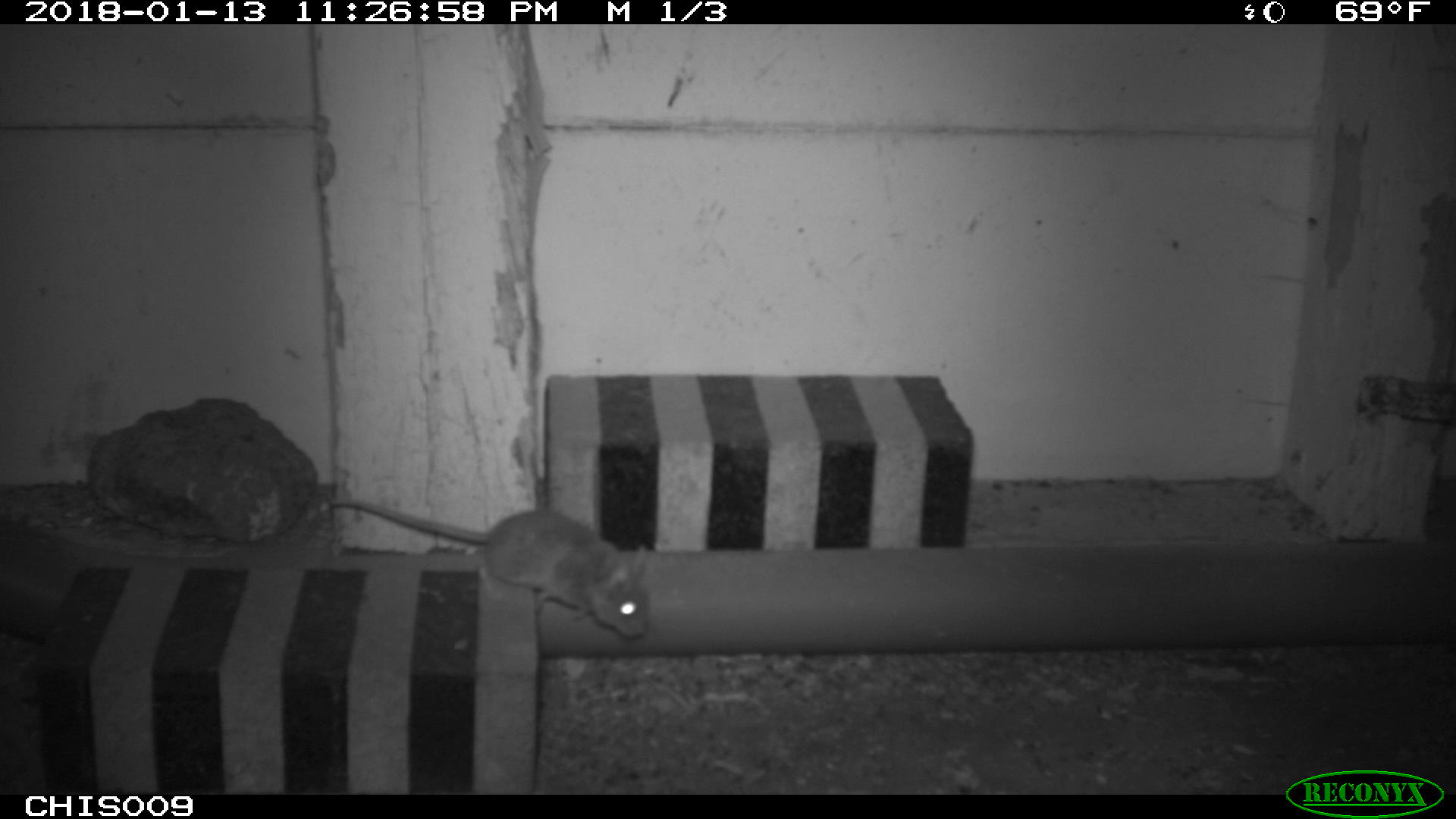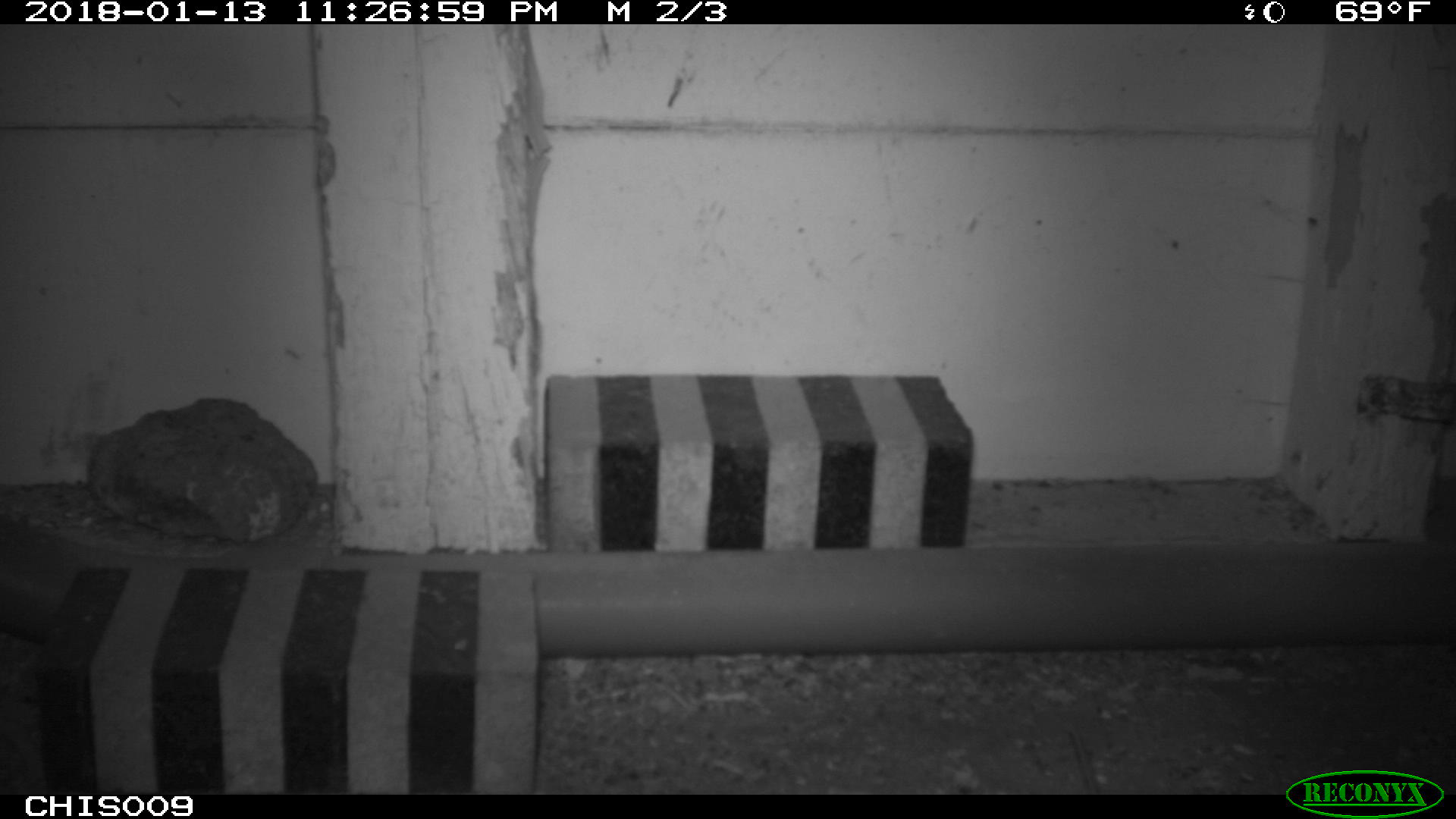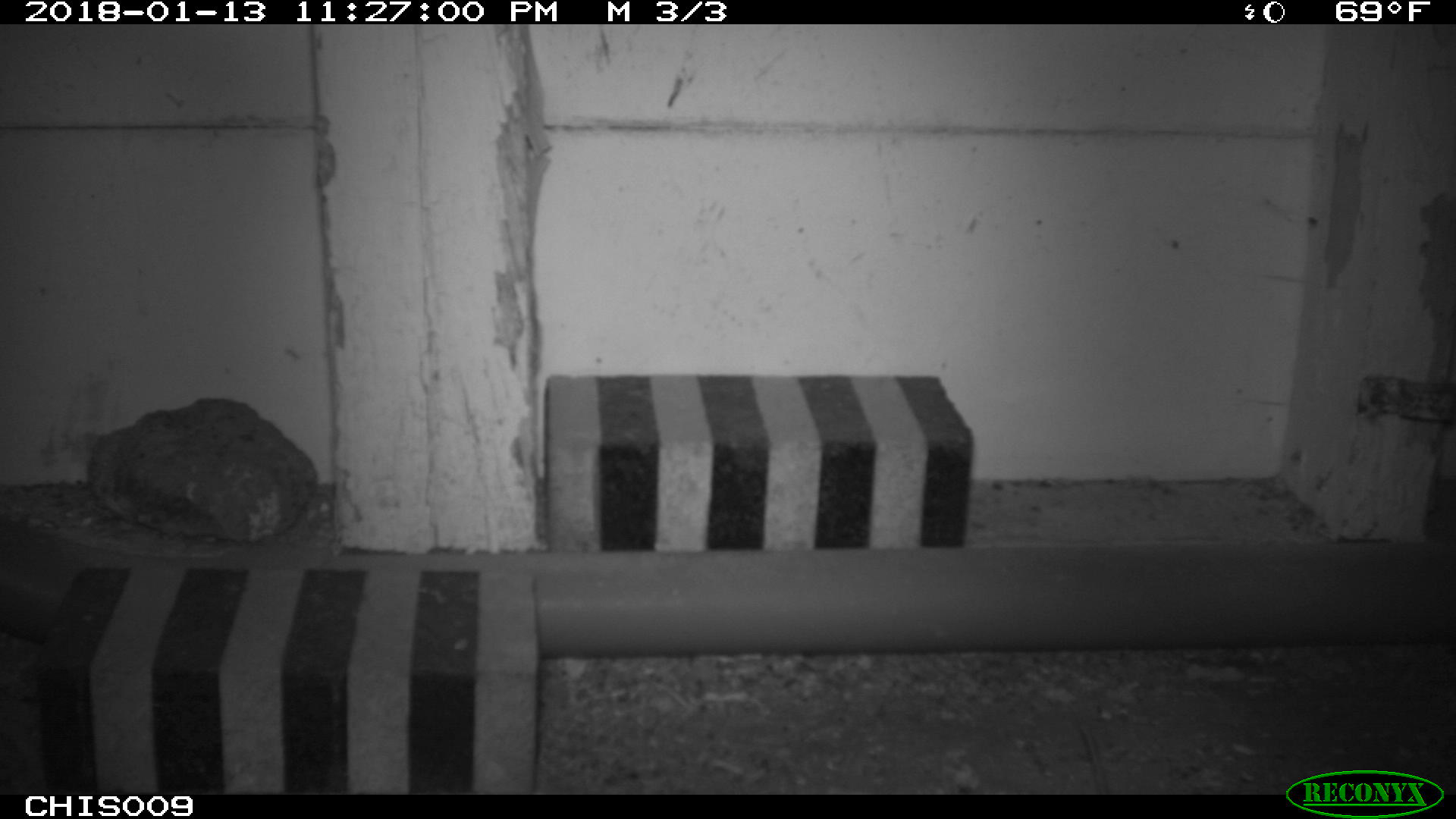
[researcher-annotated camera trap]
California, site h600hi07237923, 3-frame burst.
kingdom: Animalia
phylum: Chordata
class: Mammalia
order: Rodentia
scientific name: Rodentia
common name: rodent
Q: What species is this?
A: Rodent (Rodentia).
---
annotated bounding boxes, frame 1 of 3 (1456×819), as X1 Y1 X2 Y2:
rodent: 330 498 648 637